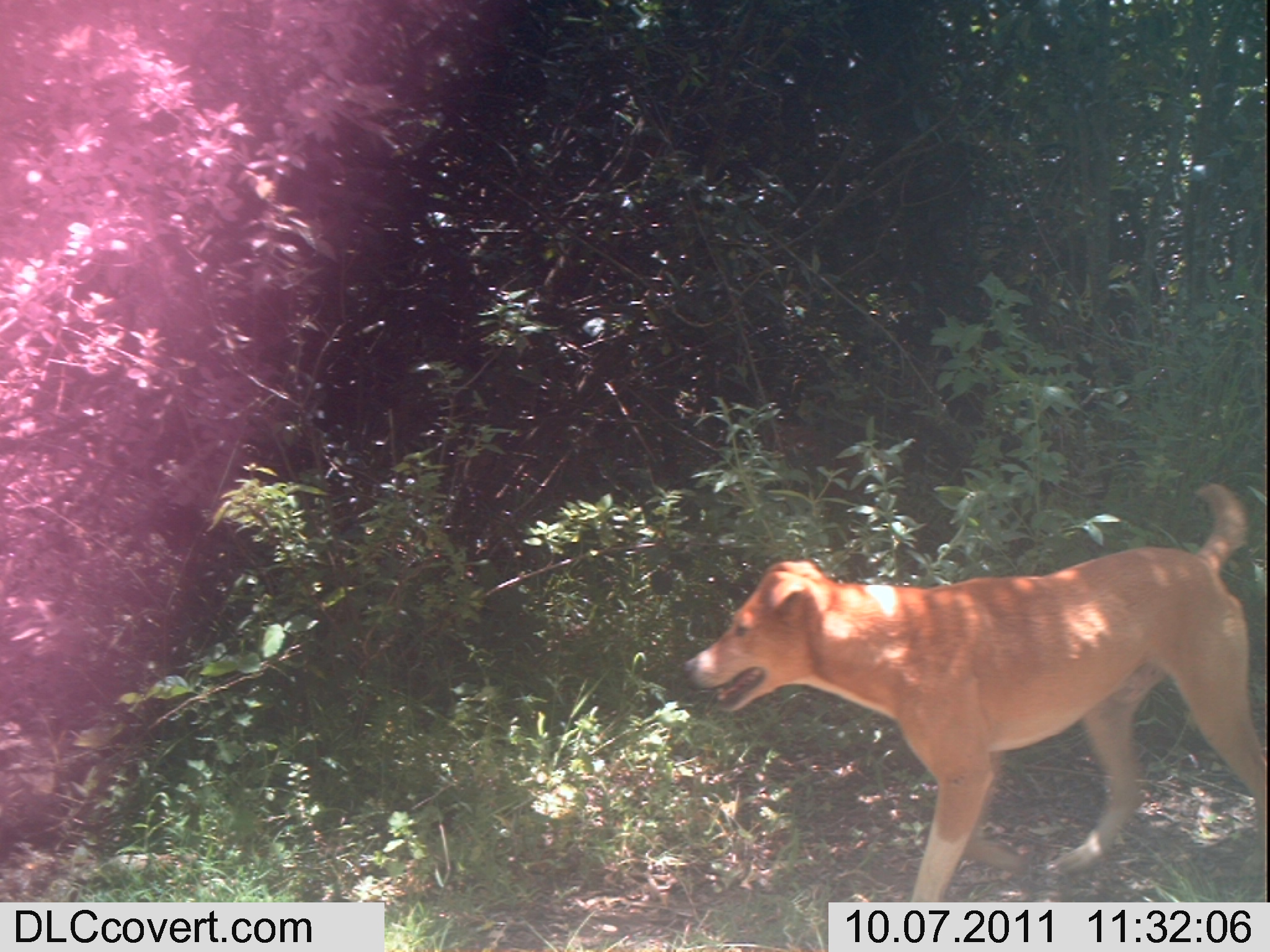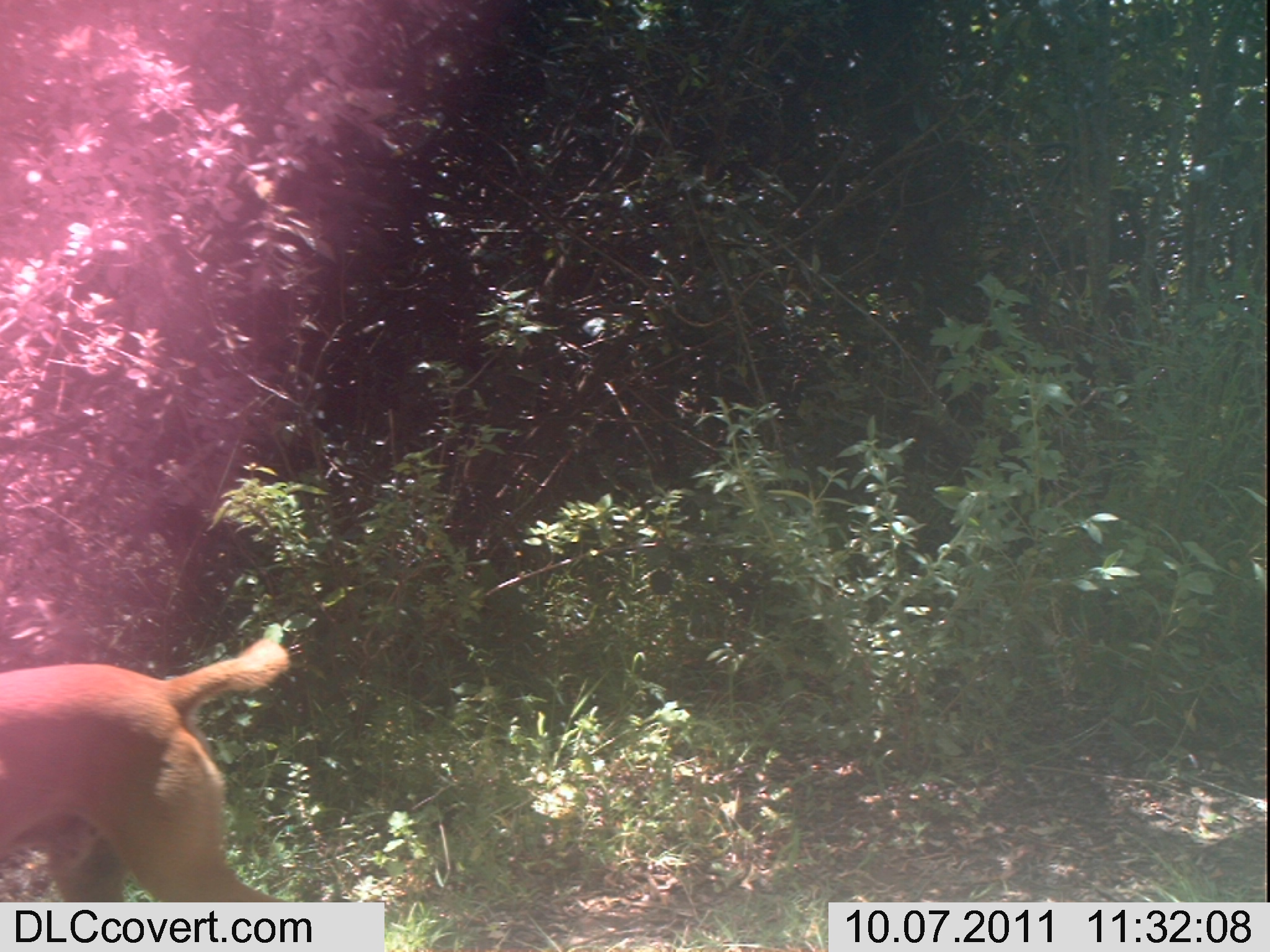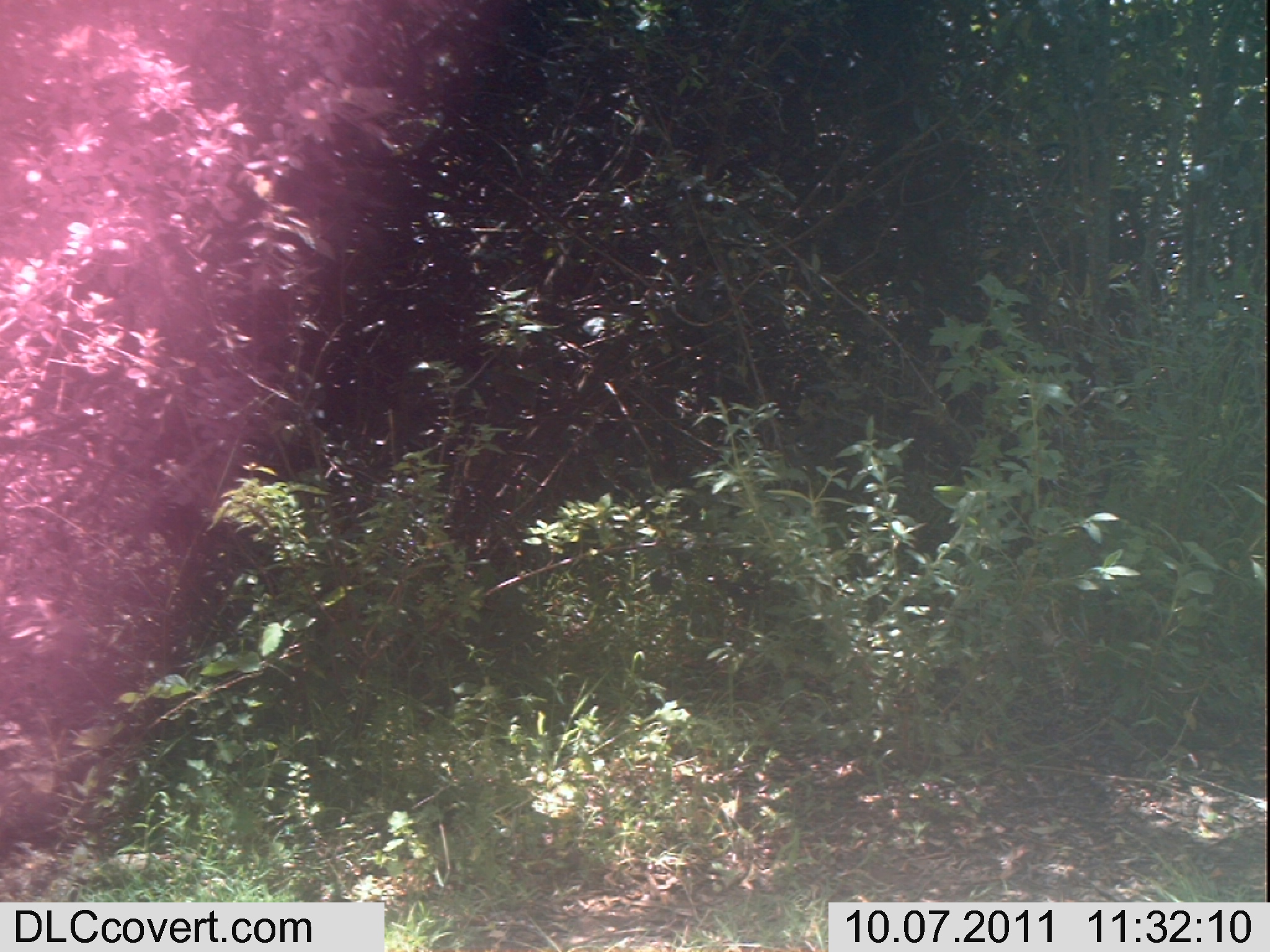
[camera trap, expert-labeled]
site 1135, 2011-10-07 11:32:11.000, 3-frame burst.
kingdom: Animalia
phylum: Chordata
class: Mammalia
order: Carnivora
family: Canidae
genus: Canis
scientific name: Canis familiaris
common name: domestic dog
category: canis lupus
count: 1